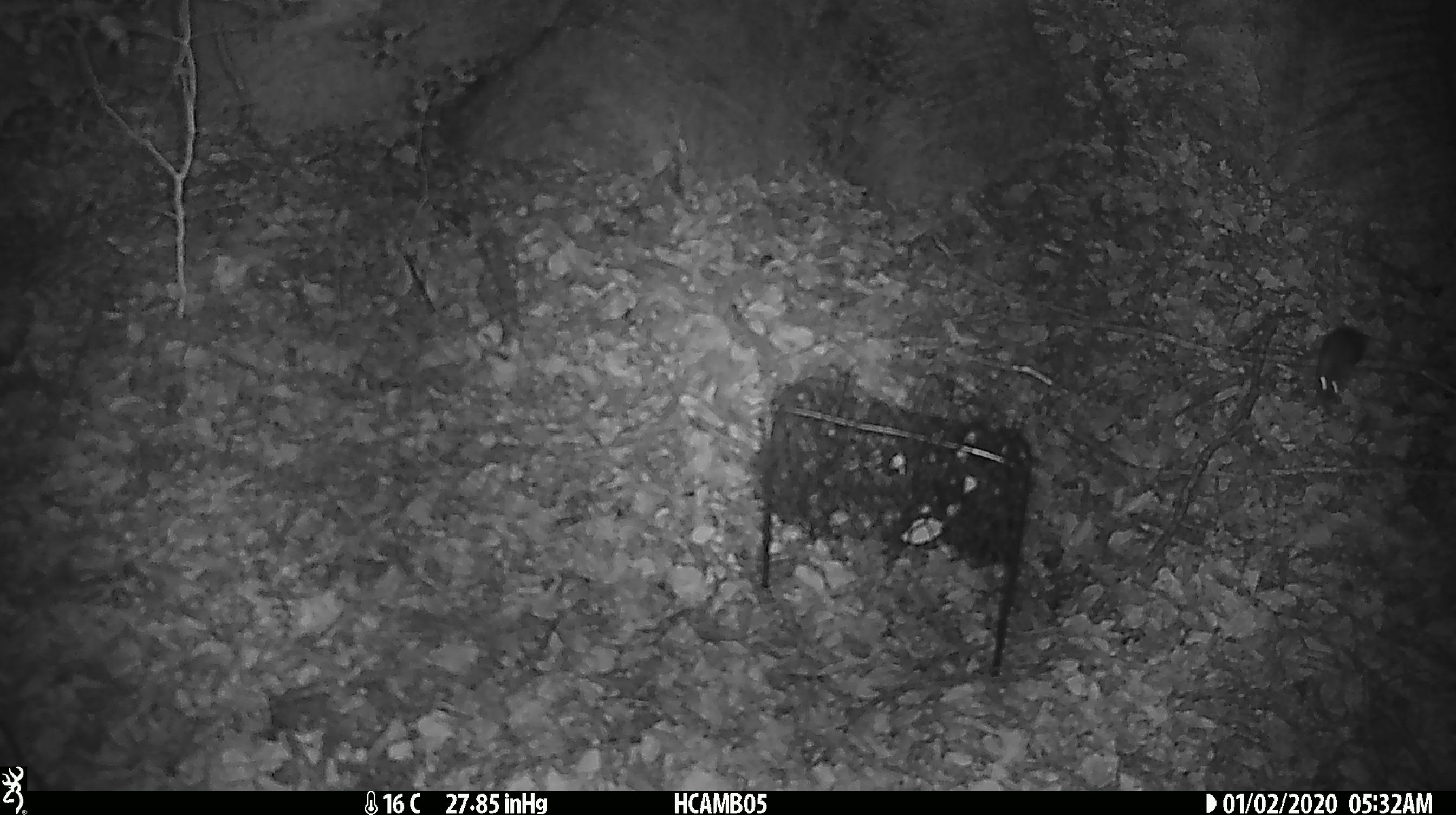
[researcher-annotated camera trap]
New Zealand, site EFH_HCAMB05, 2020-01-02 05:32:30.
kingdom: Animalia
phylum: Chordata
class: Mammalia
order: Rodentia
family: Muridae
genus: Mus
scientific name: Mus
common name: mouse